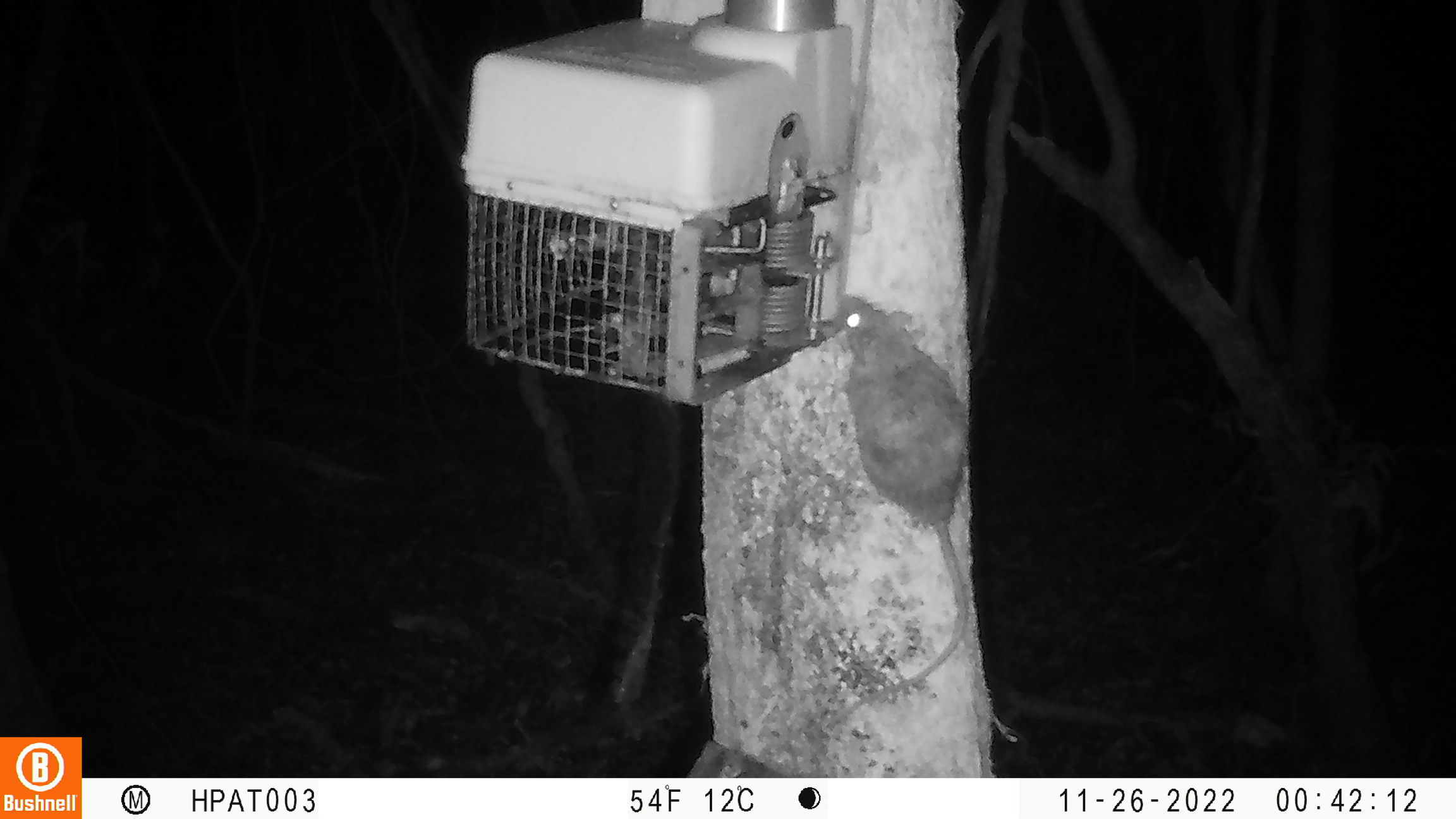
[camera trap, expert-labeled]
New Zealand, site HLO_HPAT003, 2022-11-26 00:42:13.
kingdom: Animalia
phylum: Chordata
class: Mammalia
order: Rodentia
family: Muridae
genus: Rattus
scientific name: Rattus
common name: rat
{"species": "rat (Rattus)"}